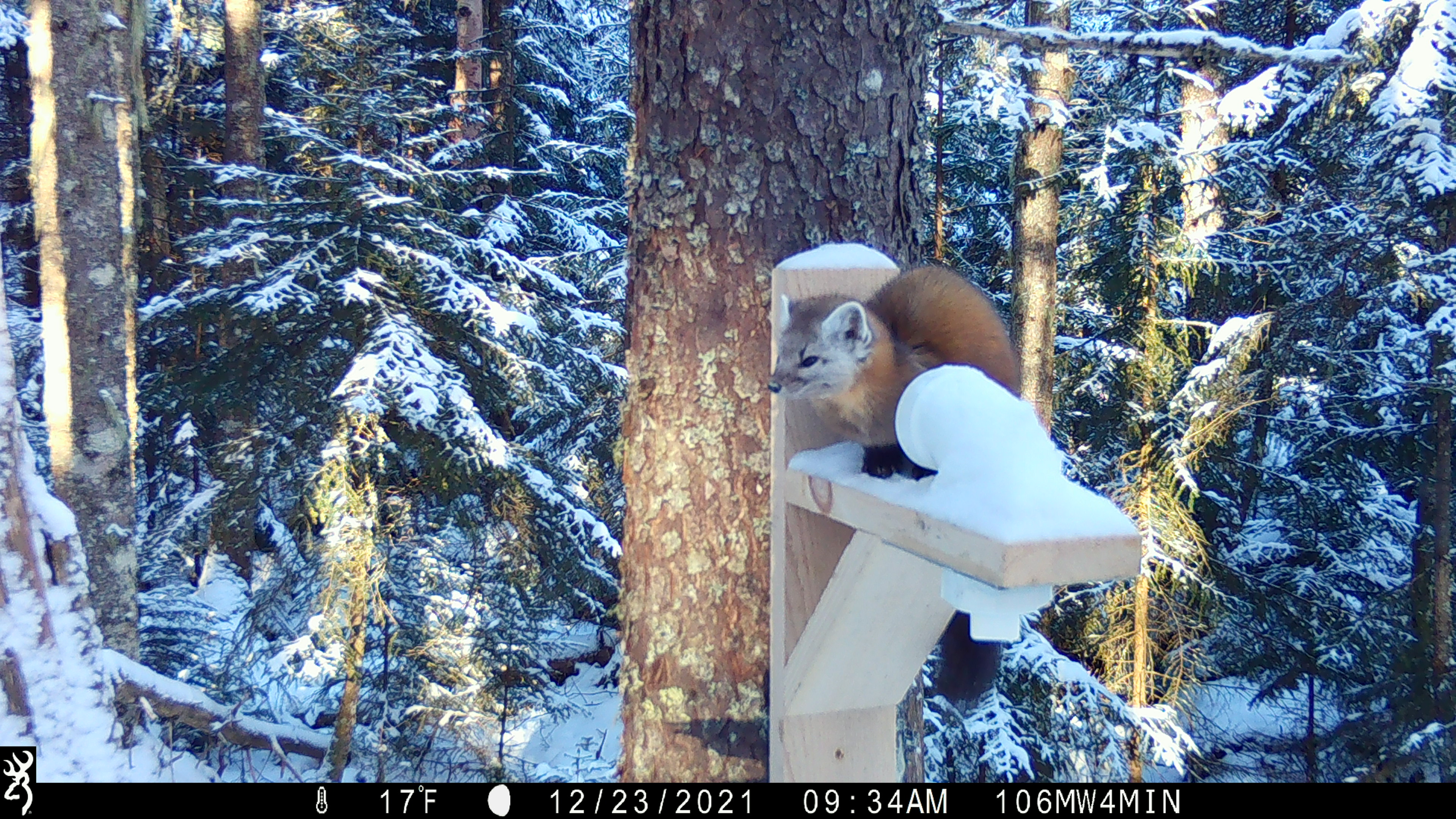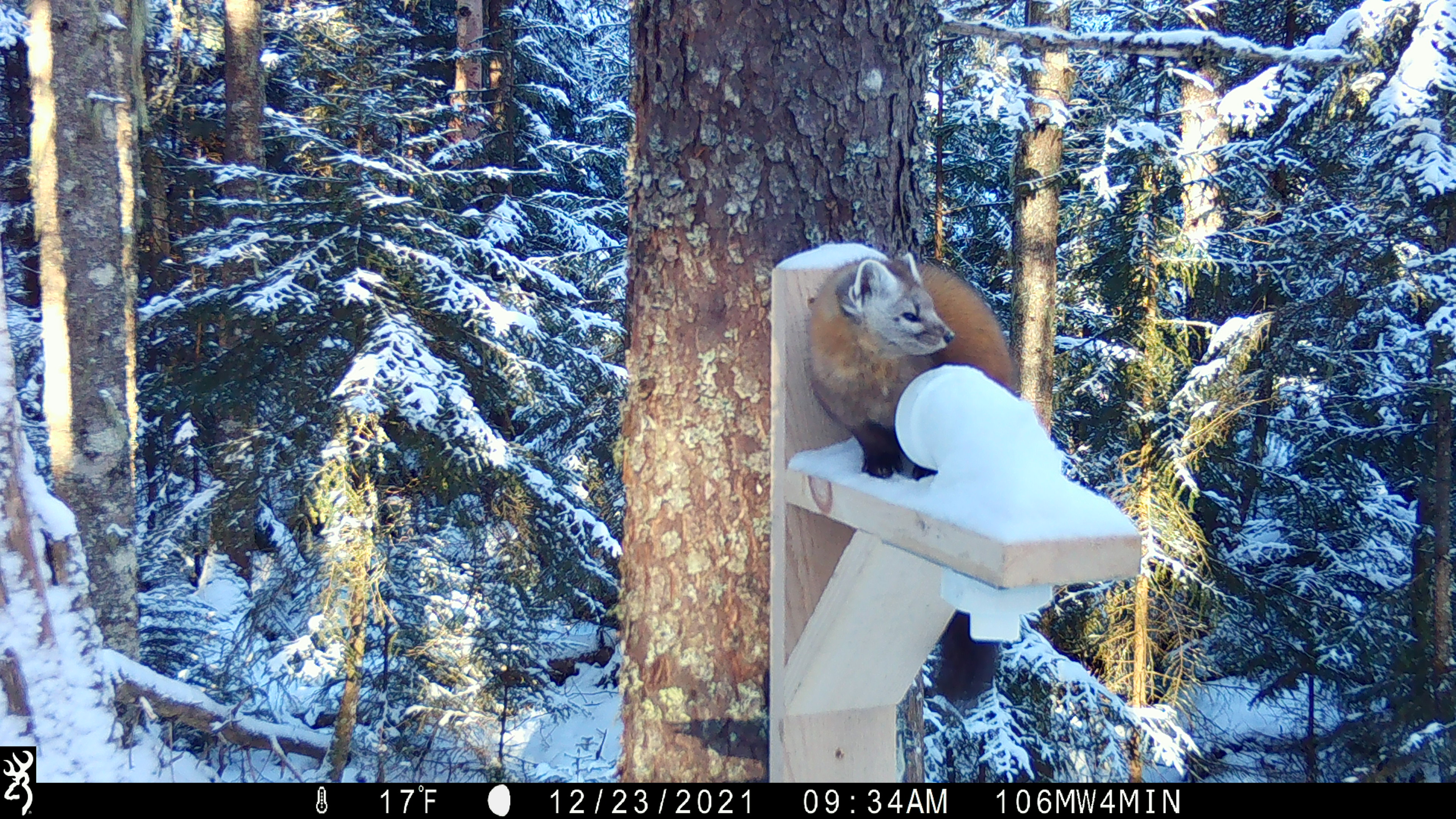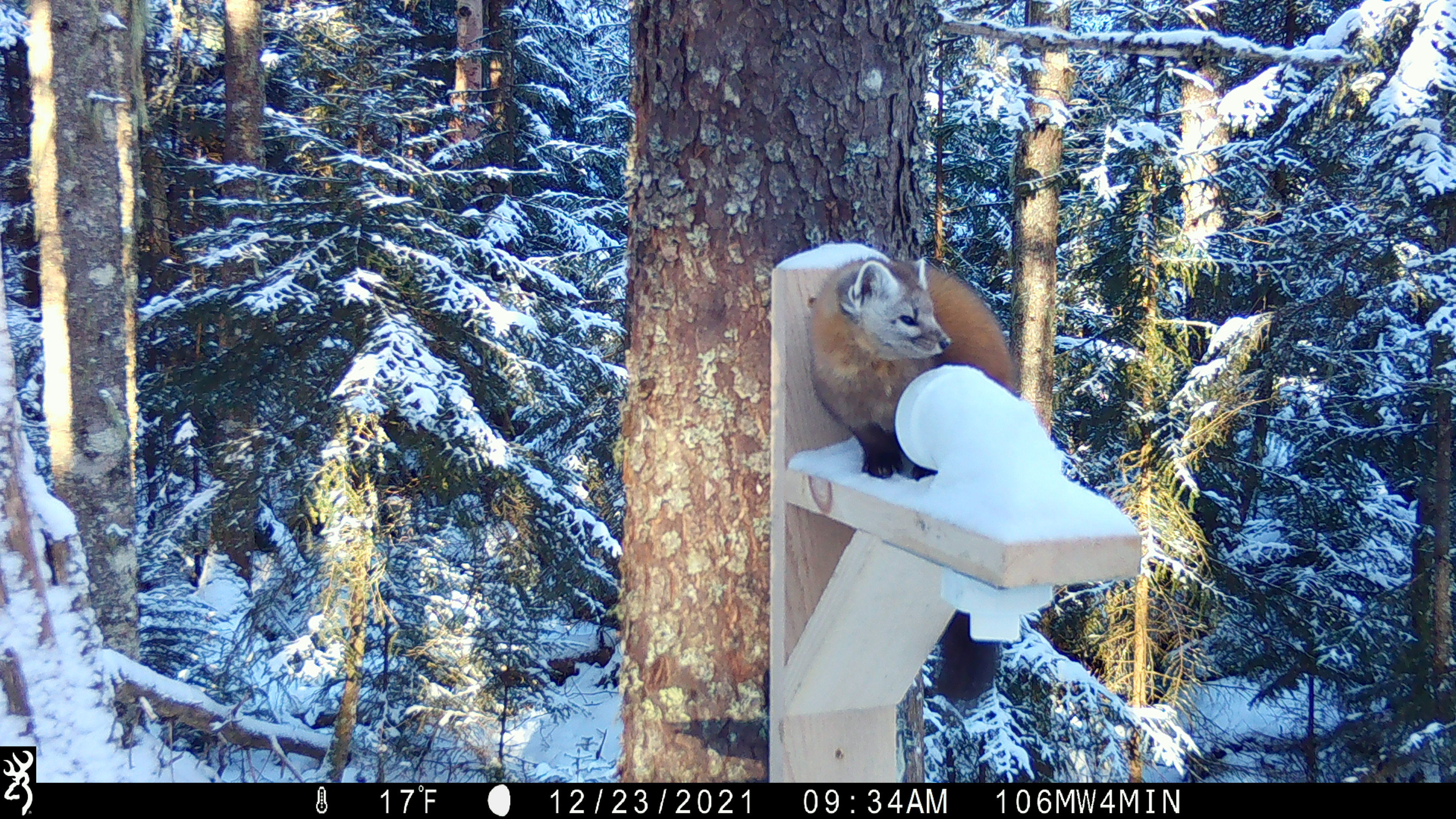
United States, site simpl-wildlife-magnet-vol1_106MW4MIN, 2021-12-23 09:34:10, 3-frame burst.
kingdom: Animalia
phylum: Chordata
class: Mammalia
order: Carnivora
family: Mustelidae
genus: Martes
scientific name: Martes americana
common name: american marten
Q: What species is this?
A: American marten (Martes americana).